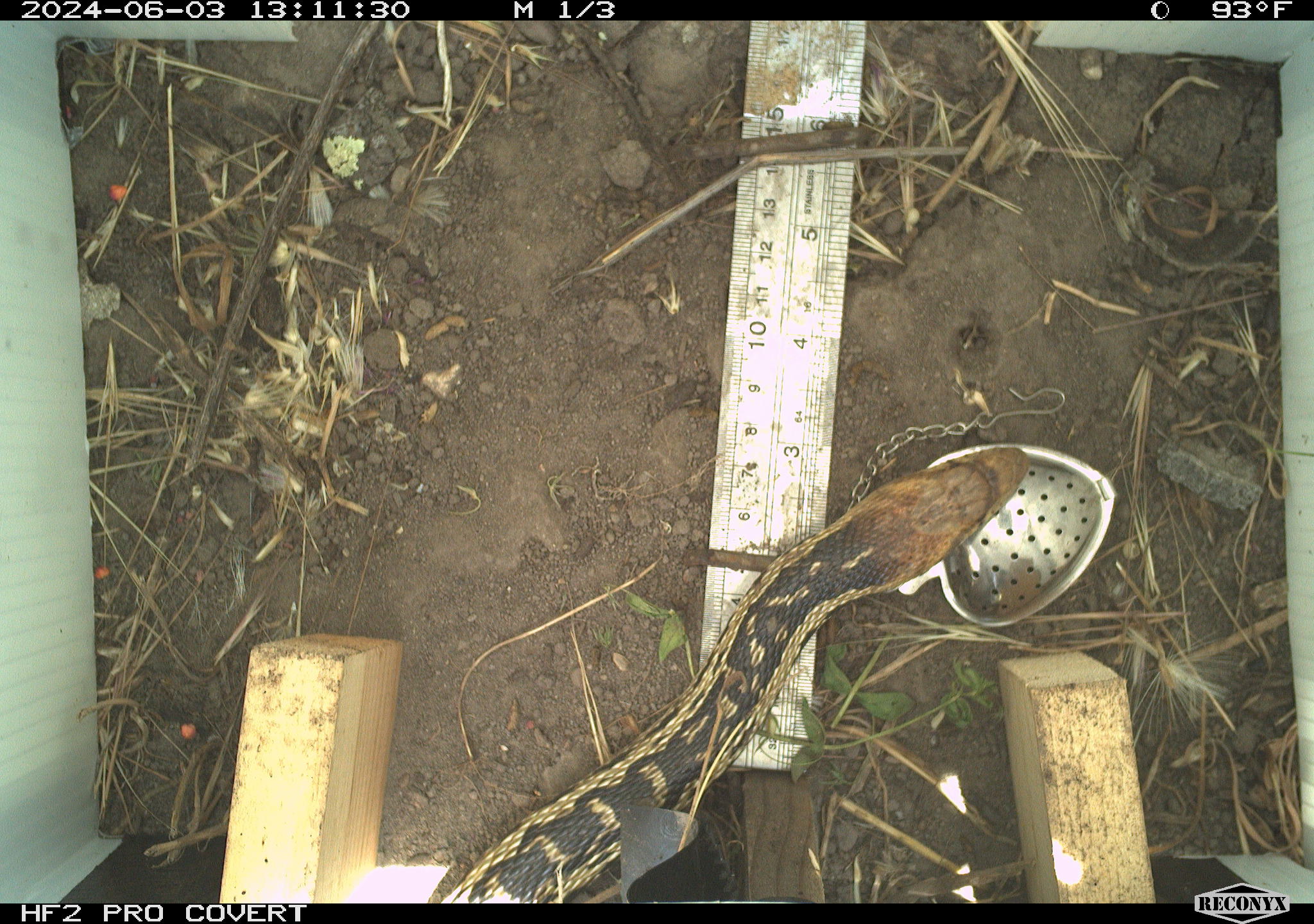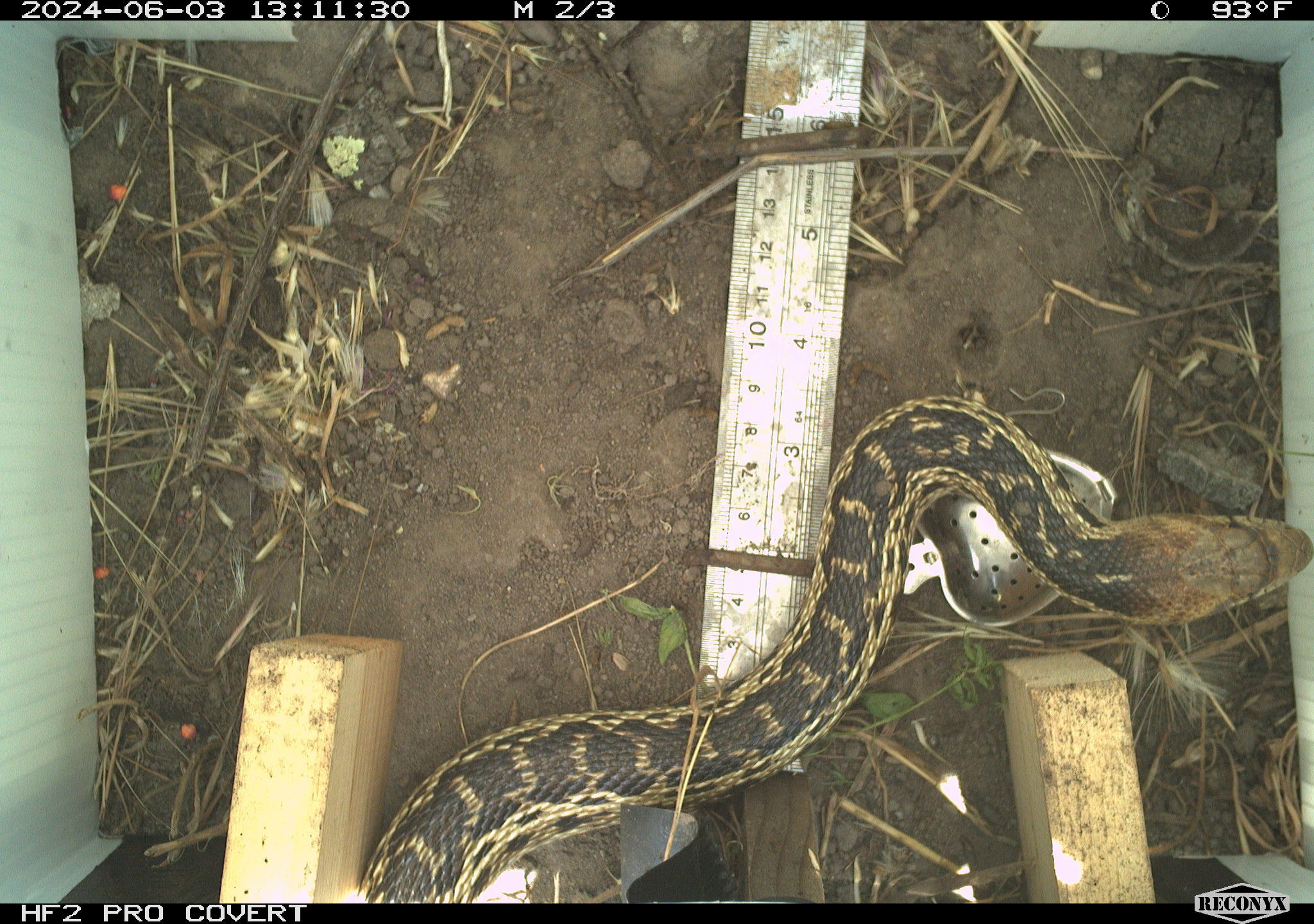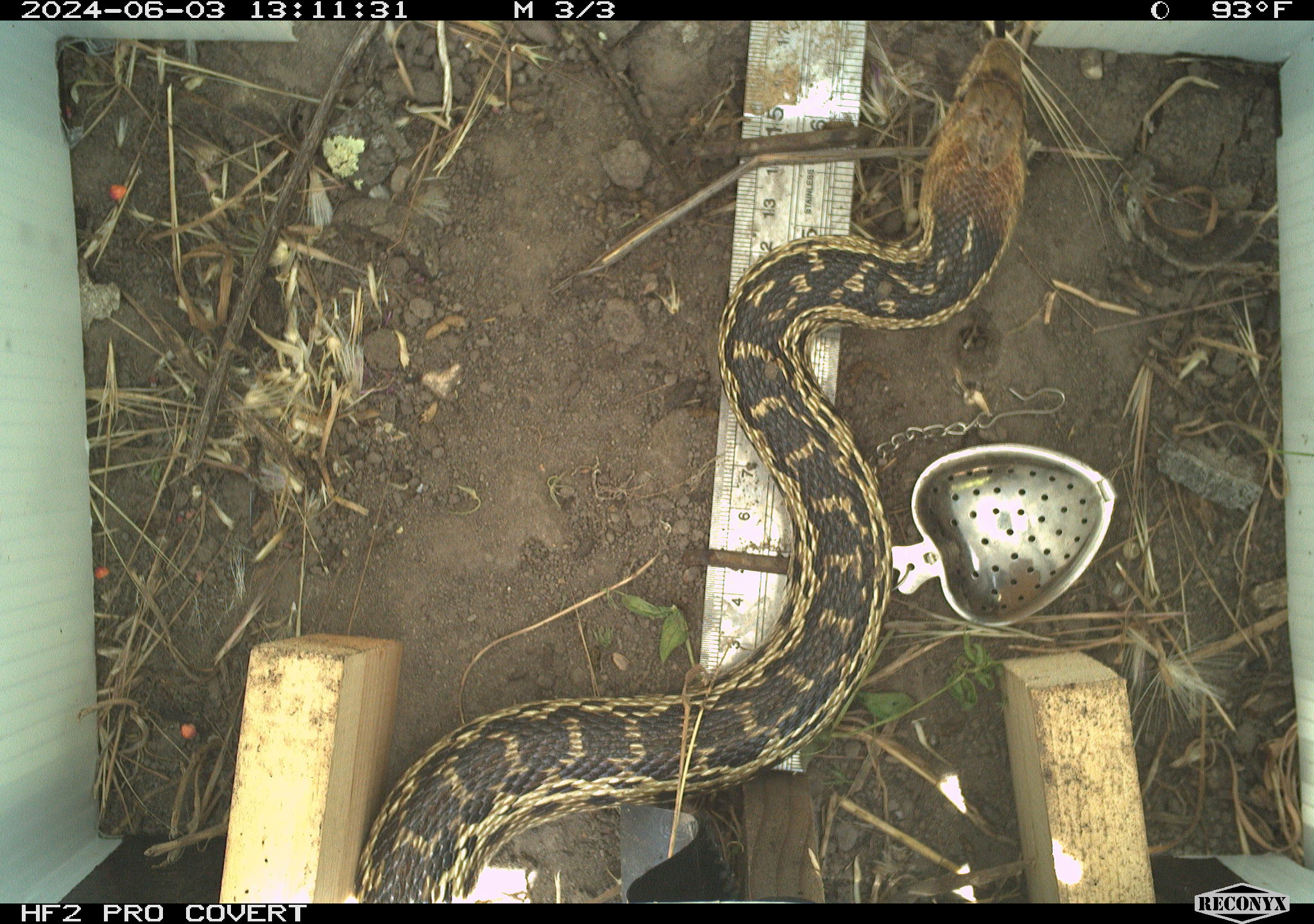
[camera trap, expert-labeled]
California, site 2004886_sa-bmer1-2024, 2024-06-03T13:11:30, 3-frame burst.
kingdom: Animalia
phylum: Chordata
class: Reptilia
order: Squamata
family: Colubridae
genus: Pituophis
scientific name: Pituophis catenifer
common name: gophersnake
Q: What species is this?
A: Gophersnake (Pituophis catenifer).